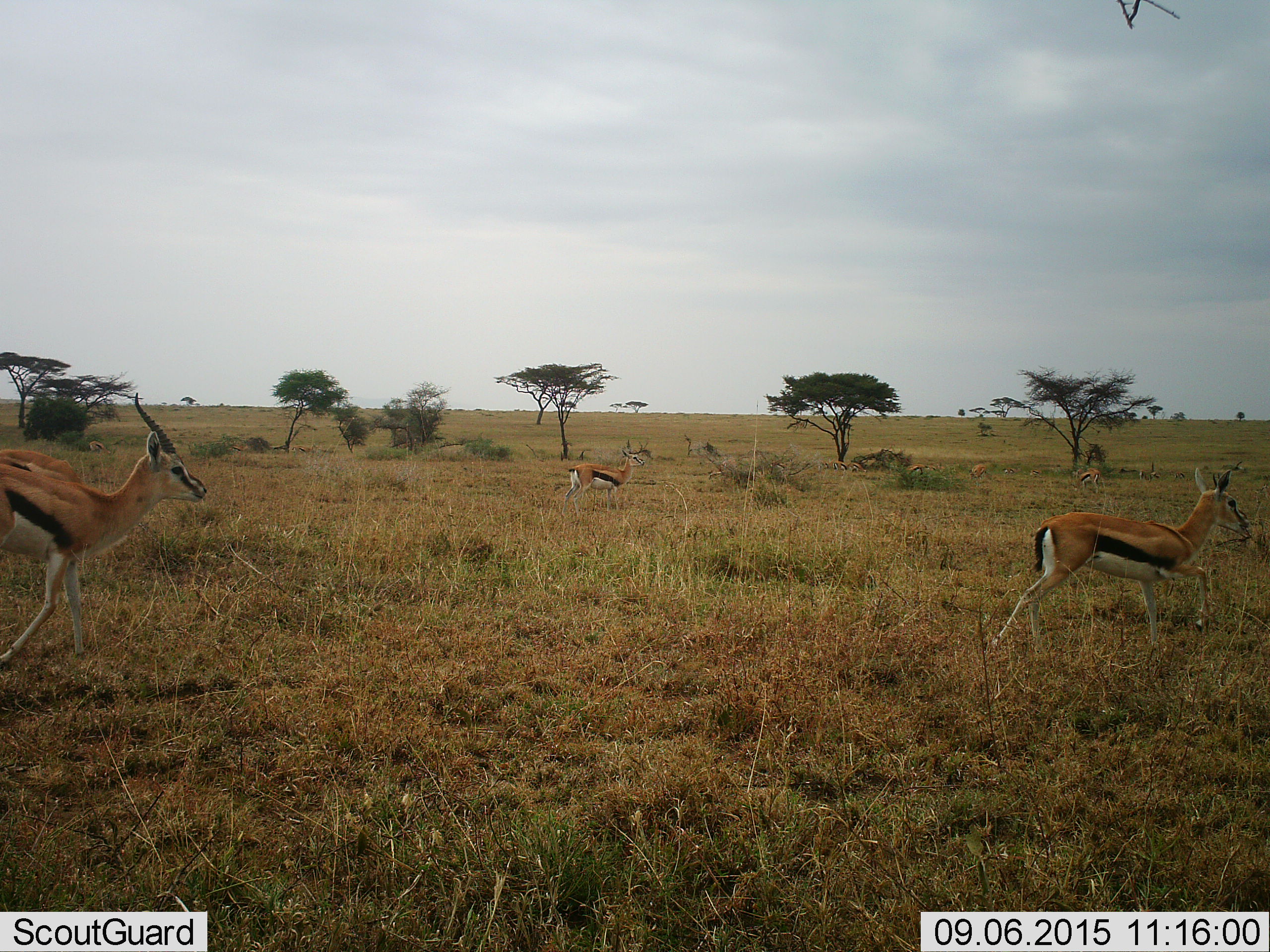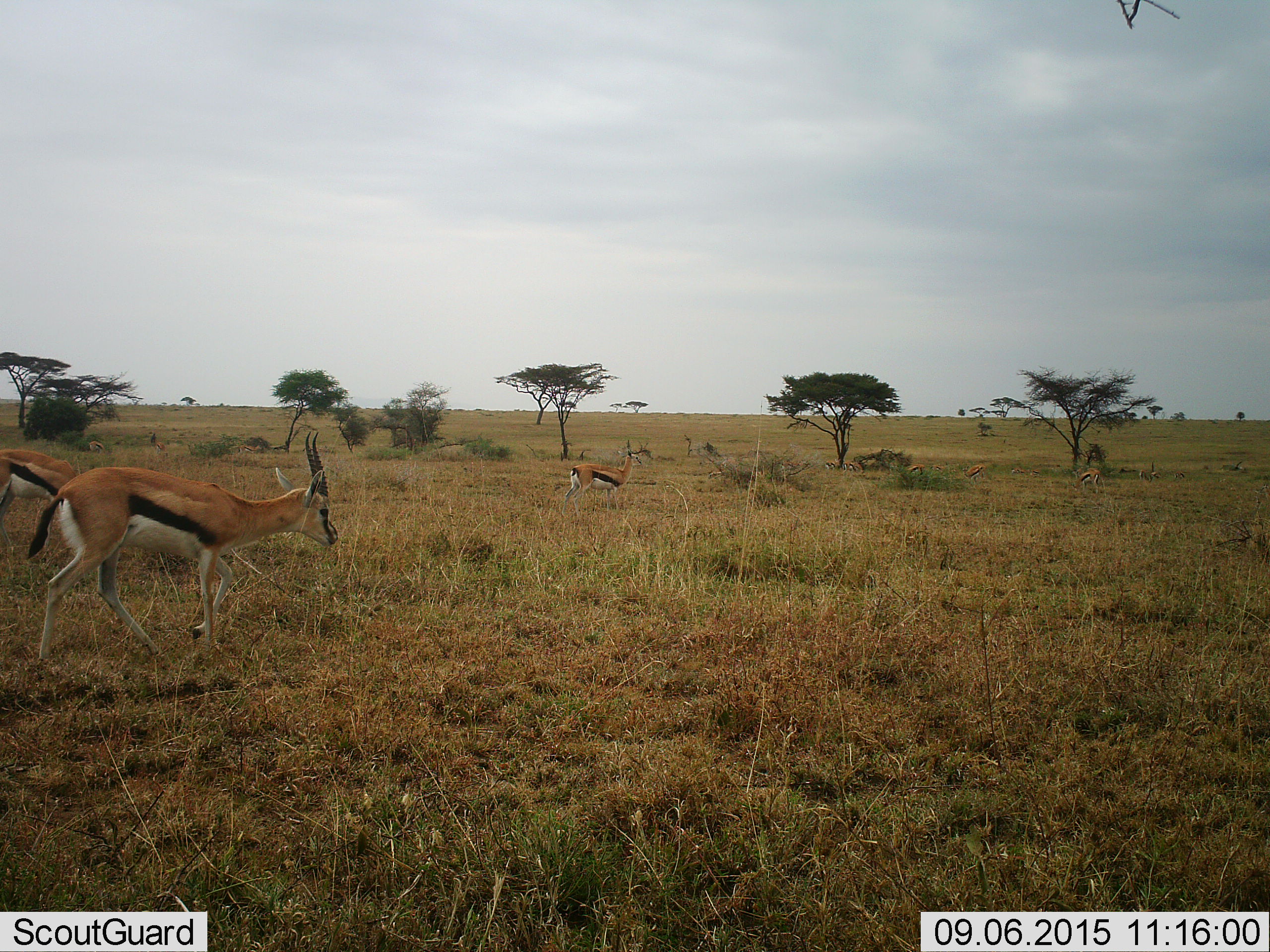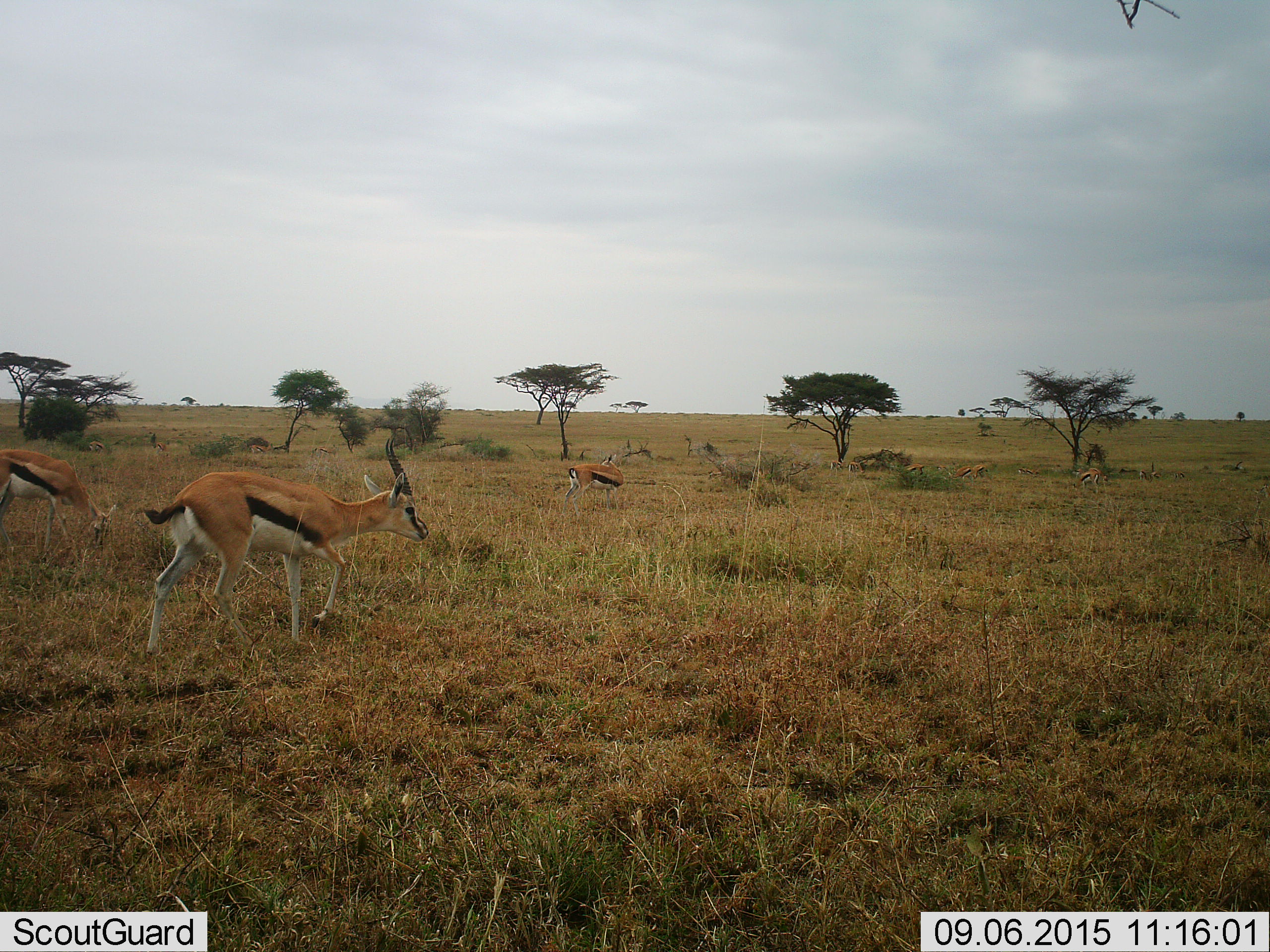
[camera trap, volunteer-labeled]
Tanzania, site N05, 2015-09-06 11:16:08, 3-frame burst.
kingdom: Animalia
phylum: Chordata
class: Mammalia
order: Artiodactyla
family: Bovidae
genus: Eudorcas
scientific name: Eudorcas thomsonii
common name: thomson's gazelle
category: gazellethomsons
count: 11-50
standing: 50%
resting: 0%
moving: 100%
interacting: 0%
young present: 10%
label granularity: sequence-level